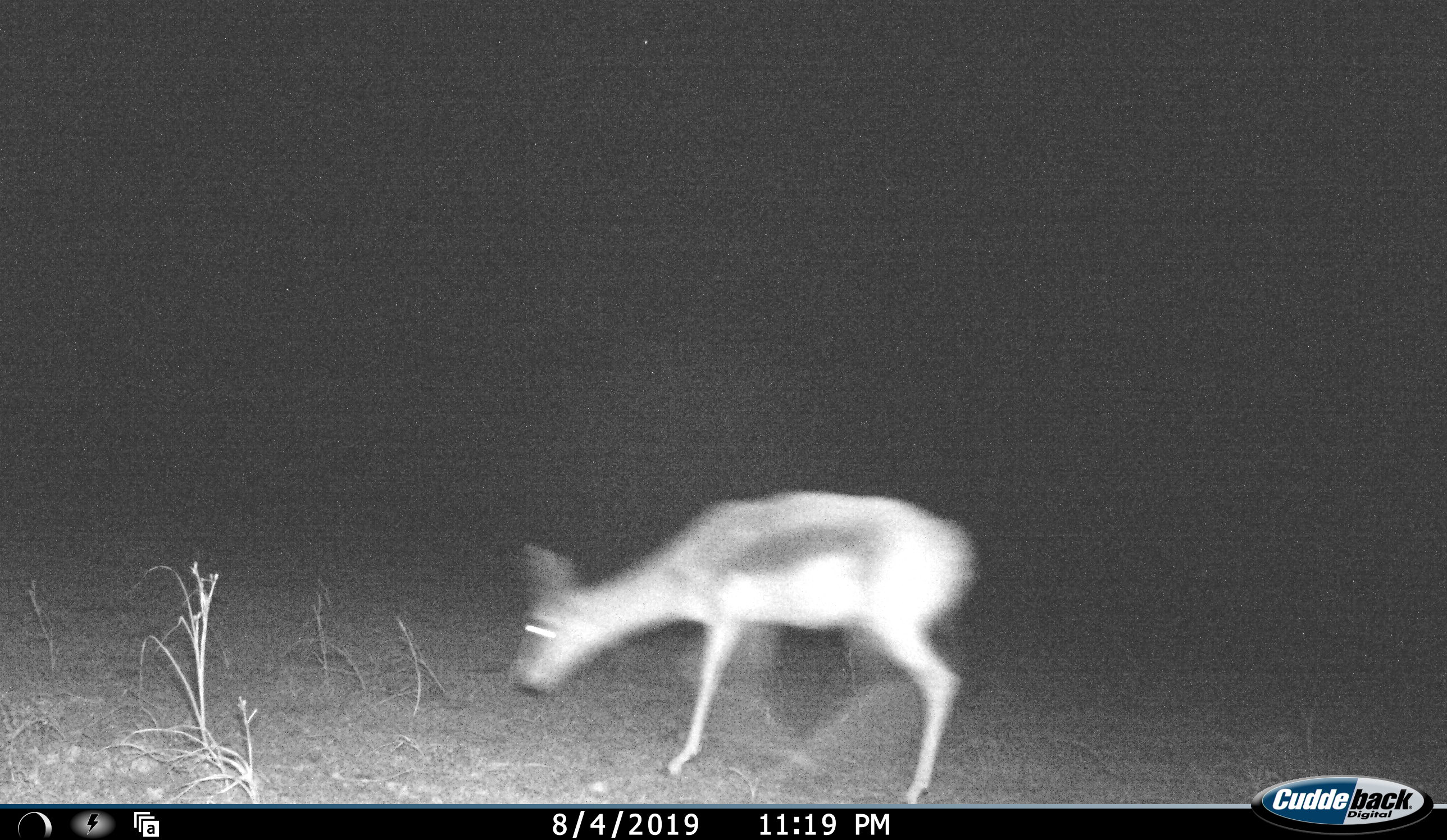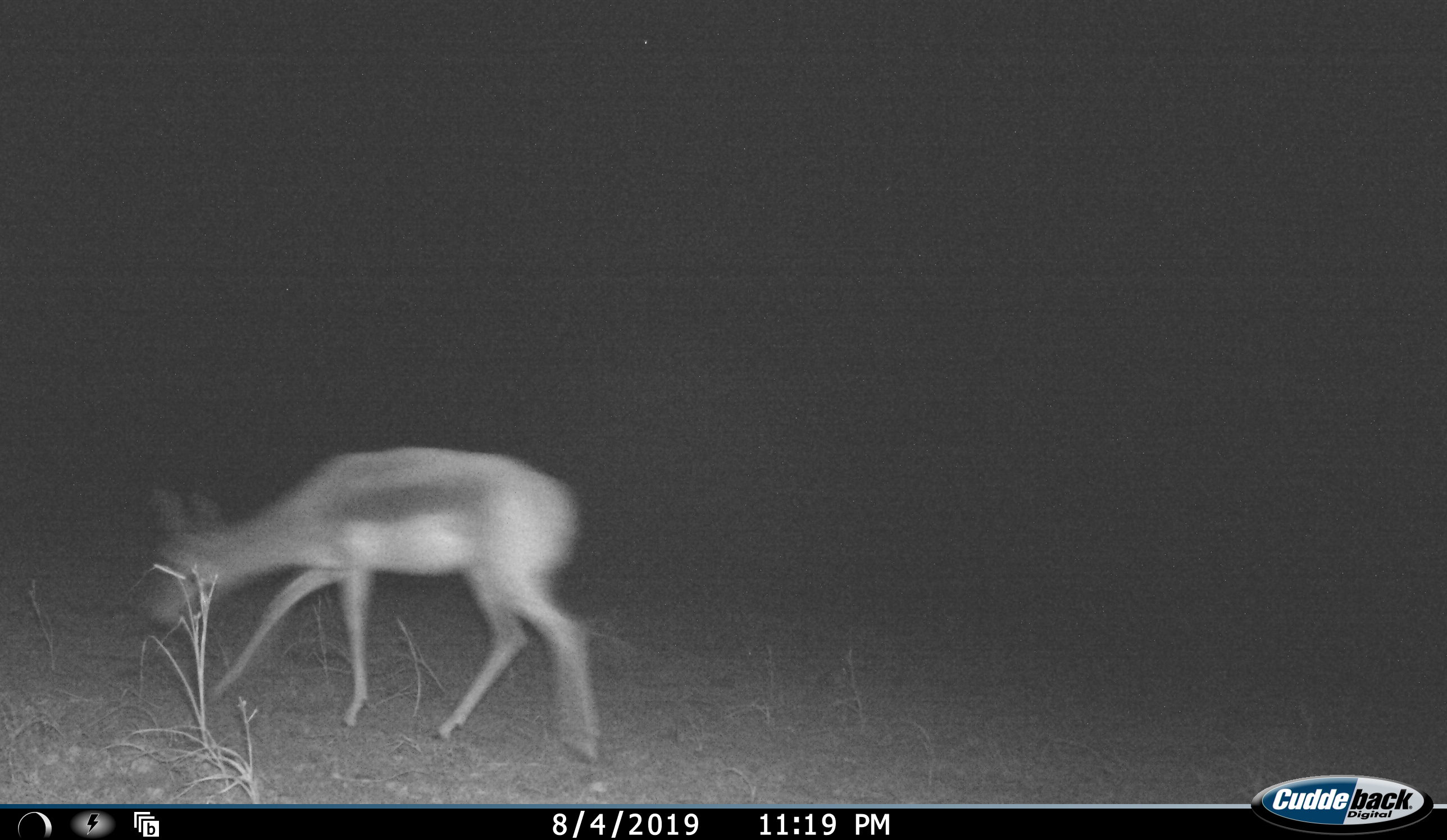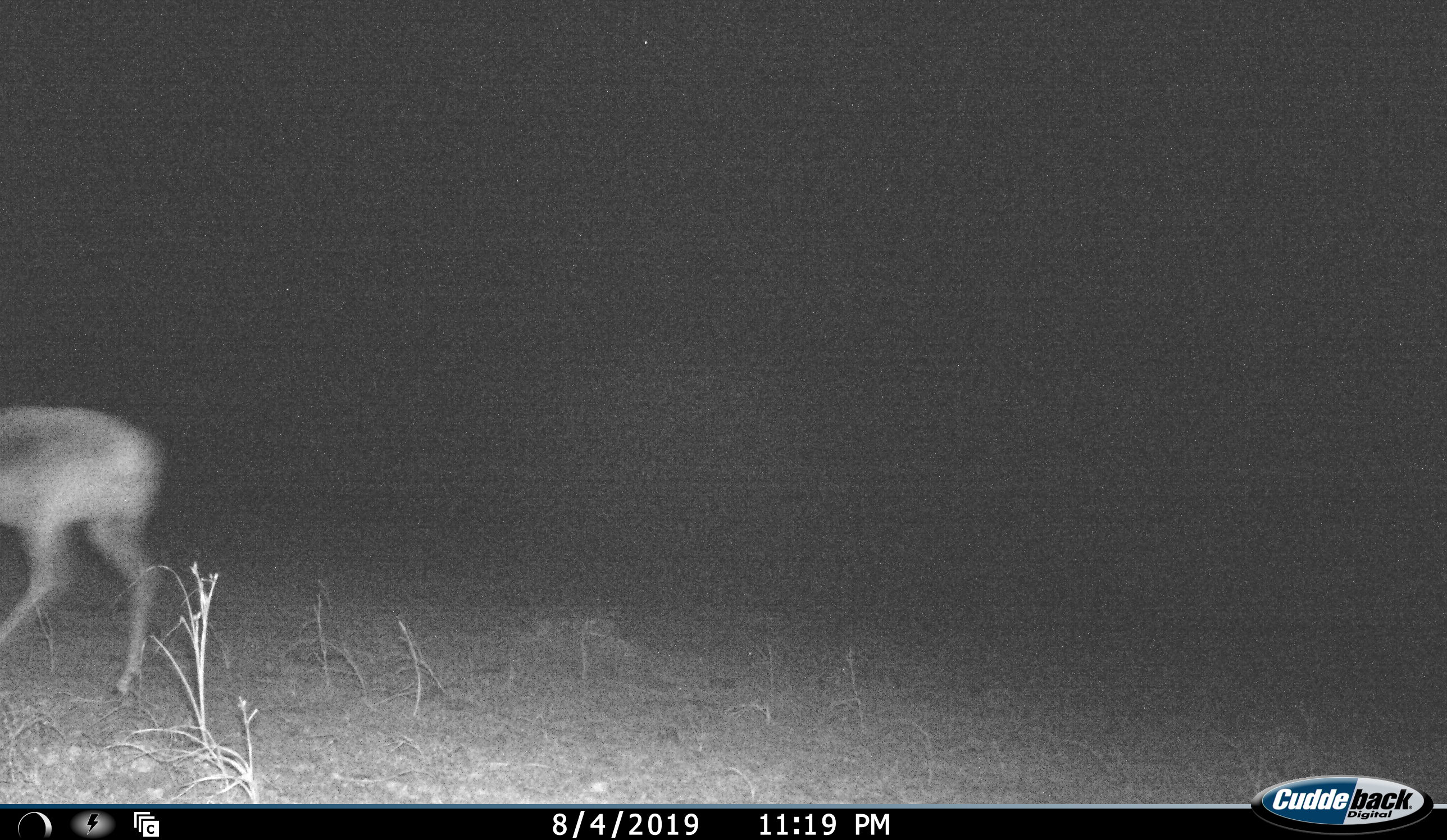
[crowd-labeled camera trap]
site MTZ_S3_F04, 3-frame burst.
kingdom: Animalia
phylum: Chordata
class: Mammalia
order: Artiodactyla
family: Bovidae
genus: Antidorcas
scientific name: Antidorcas marsupialis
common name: springbok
Springbok (Antidorcas marsupialis), count 1. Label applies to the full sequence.